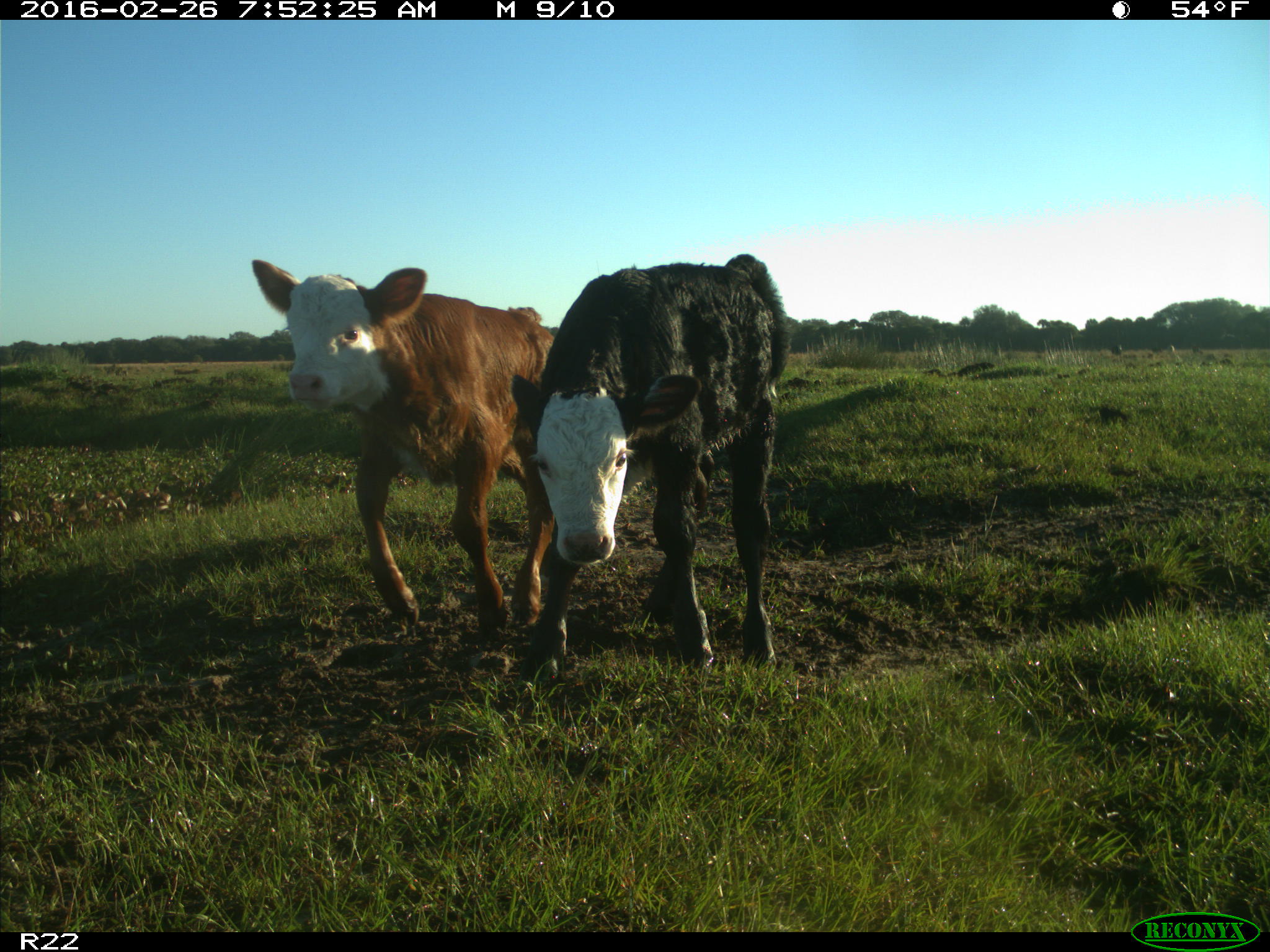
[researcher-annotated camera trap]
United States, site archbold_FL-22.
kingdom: Animalia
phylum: Chordata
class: Mammalia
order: Artiodactyla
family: Bovidae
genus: Bos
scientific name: Bos taurus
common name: domestic cow